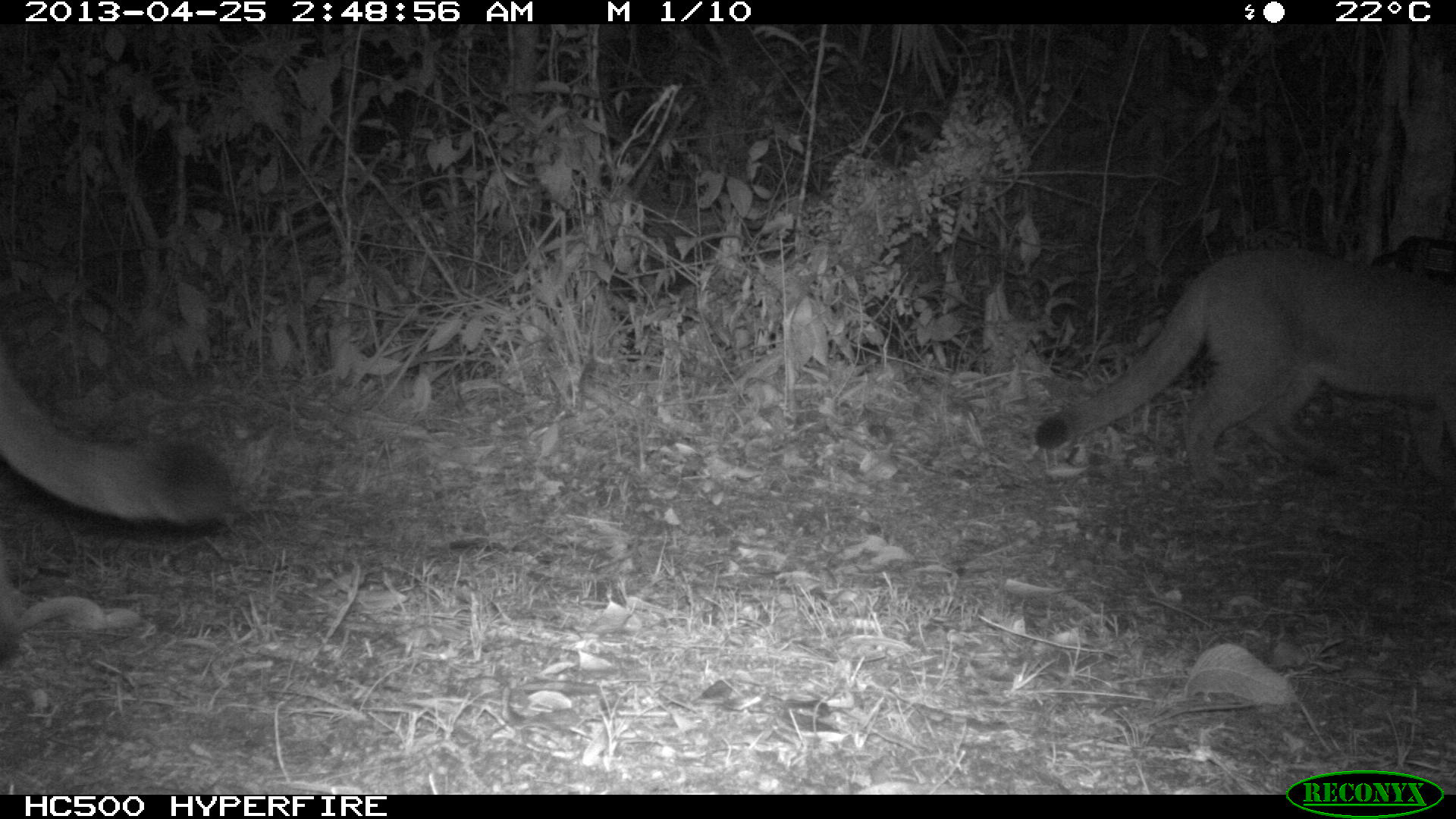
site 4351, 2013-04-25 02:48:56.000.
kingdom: Animalia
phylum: Chordata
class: Mammalia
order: Carnivora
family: Felidae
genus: Puma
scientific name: Puma concolor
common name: mountain lion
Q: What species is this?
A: Puma concolor (mountain lion).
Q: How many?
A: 2.